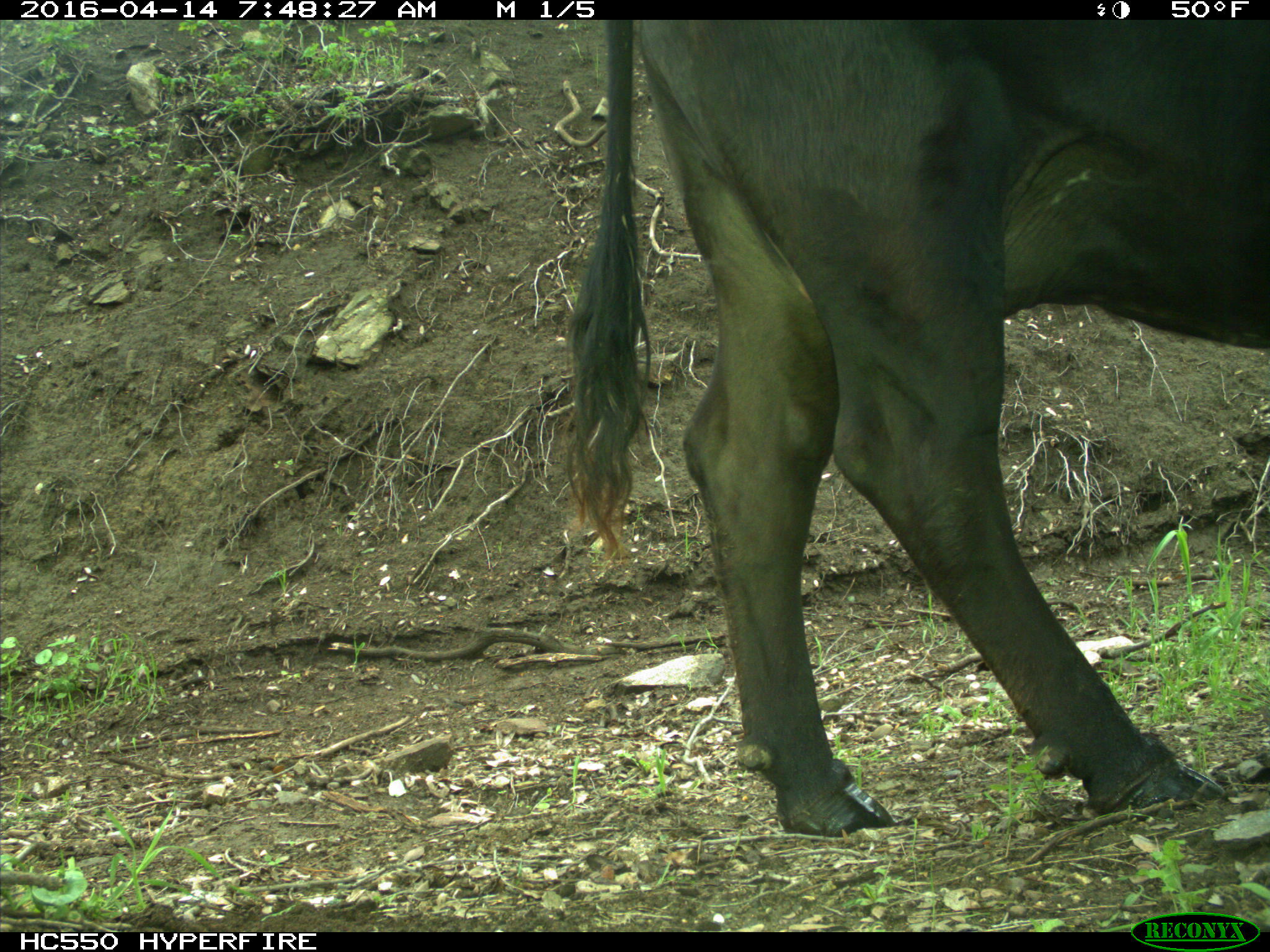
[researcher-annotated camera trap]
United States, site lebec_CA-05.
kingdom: Animalia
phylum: Chordata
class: Mammalia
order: Artiodactyla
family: Bovidae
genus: Bos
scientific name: Bos taurus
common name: domestic cow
Bos taurus (domestic cow).